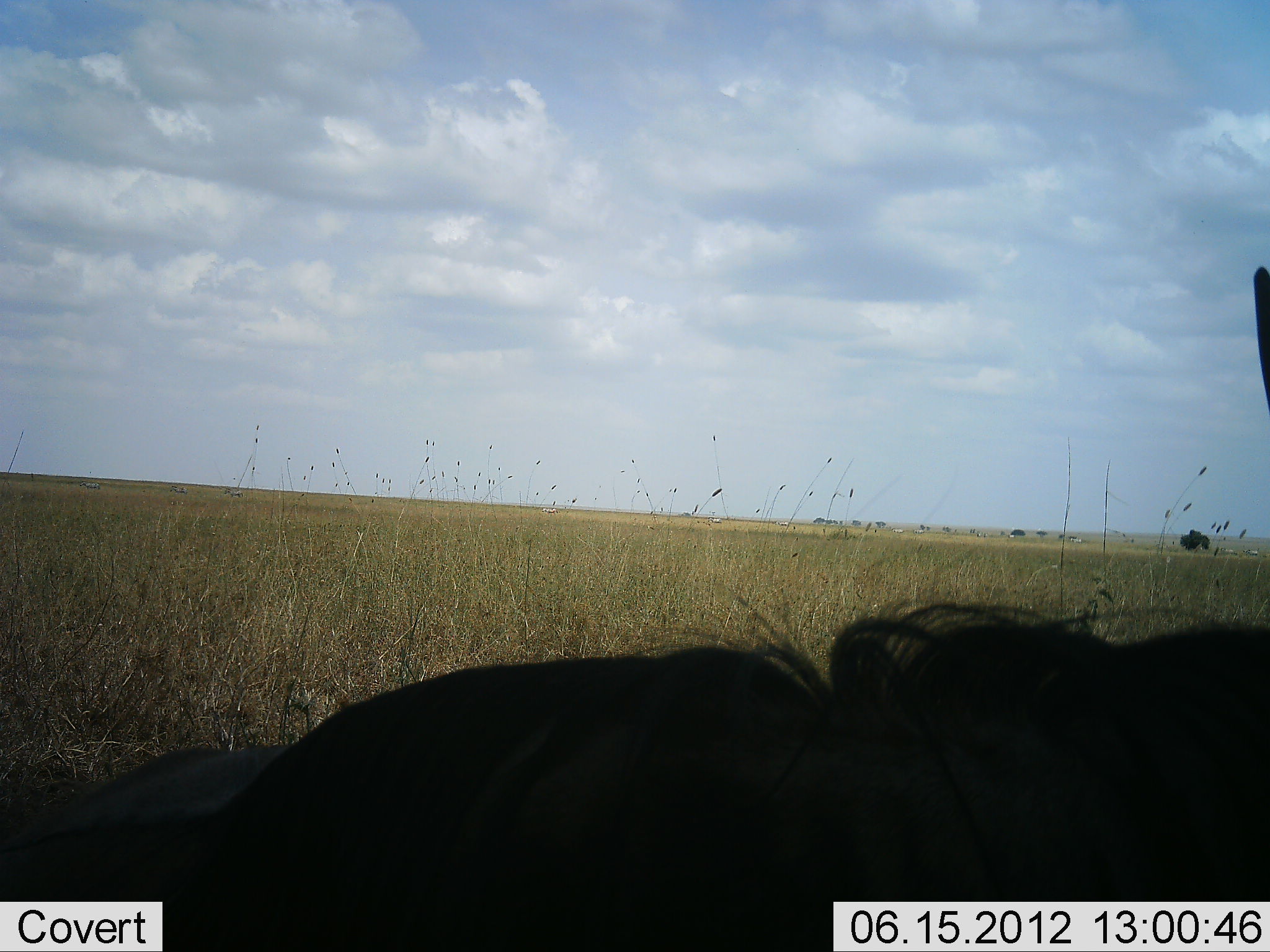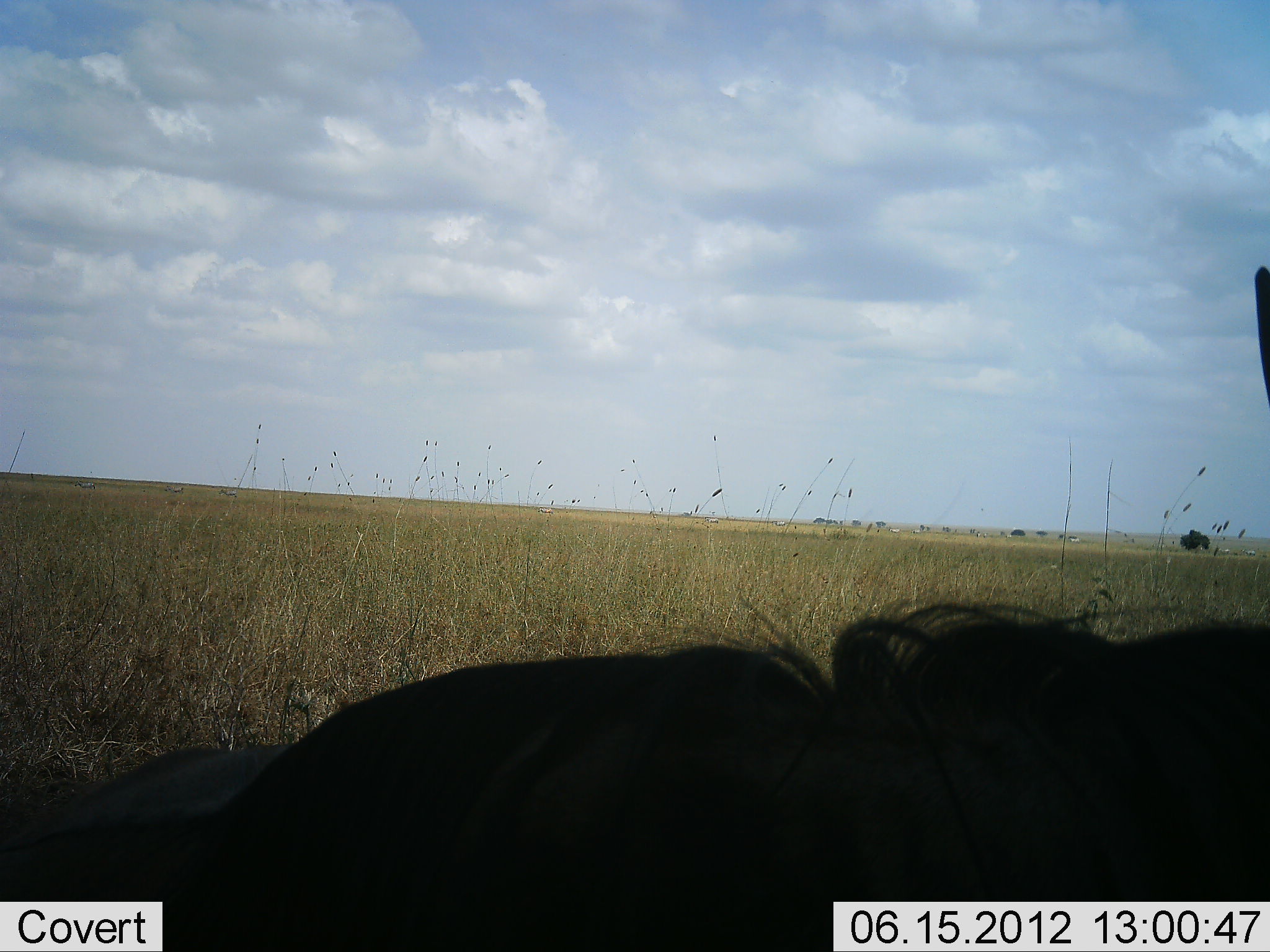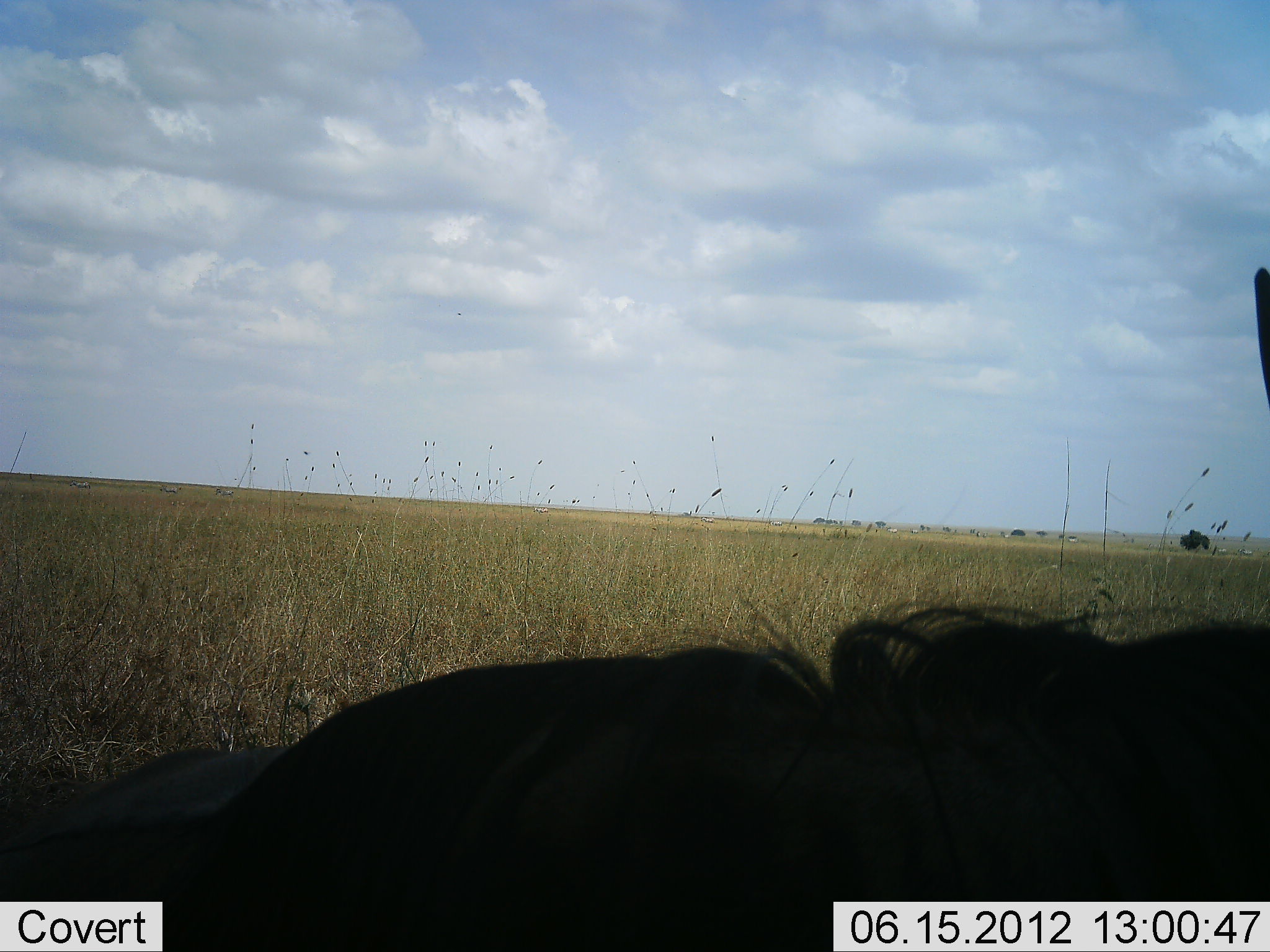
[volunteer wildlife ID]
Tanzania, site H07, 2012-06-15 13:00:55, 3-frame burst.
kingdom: Animalia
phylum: Chordata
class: Mammalia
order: Artiodactyla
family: Bovidae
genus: Connochaetes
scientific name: Connochaetes taurinus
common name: blue wildebeest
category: wildebeest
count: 1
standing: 0%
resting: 90%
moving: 10%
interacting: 0%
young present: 0%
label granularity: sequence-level